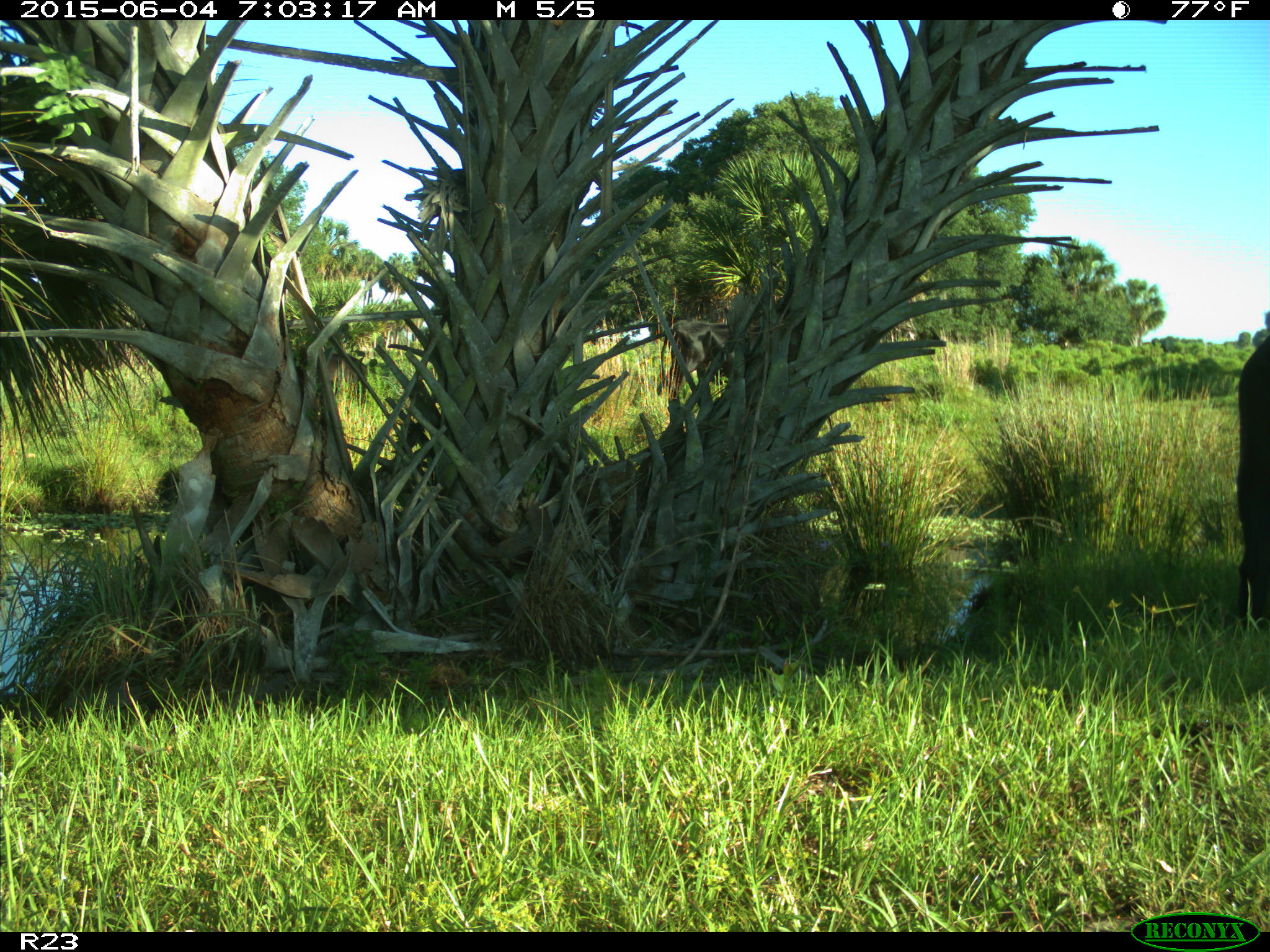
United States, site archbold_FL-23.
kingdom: Animalia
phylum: Chordata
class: Mammalia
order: Artiodactyla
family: Bovidae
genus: Bos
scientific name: Bos taurus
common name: domestic cow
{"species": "Bos taurus (domestic cow)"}